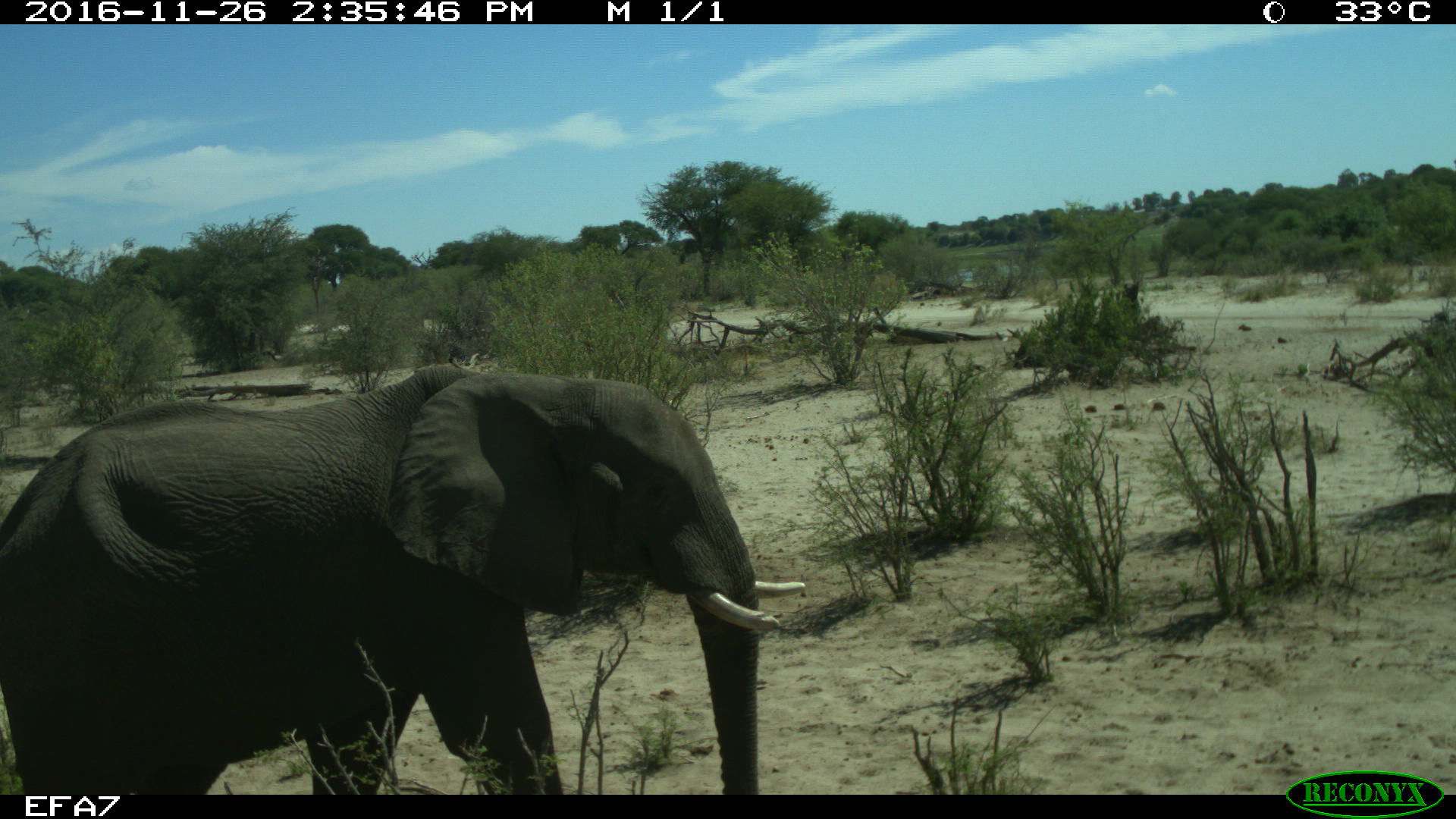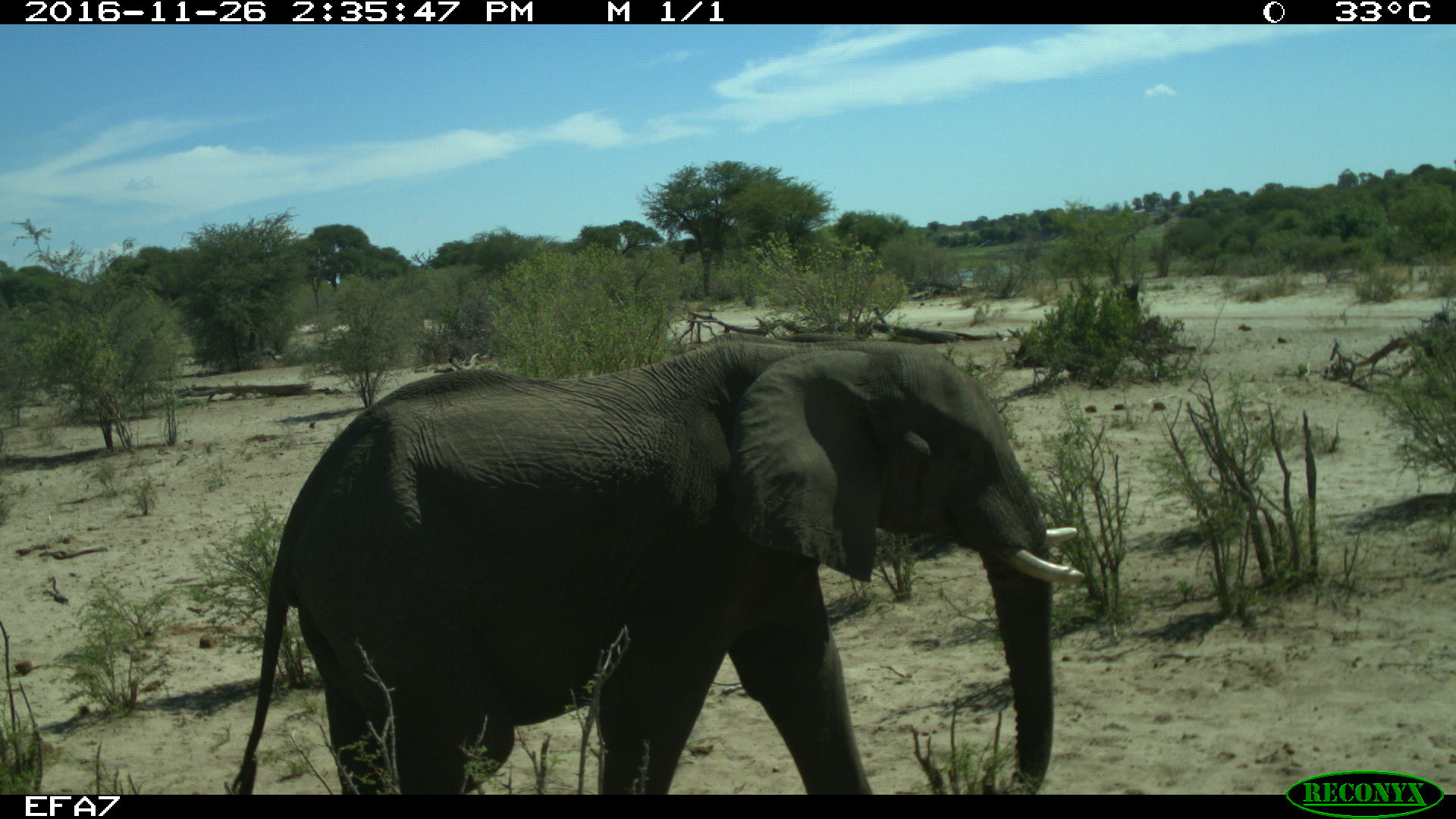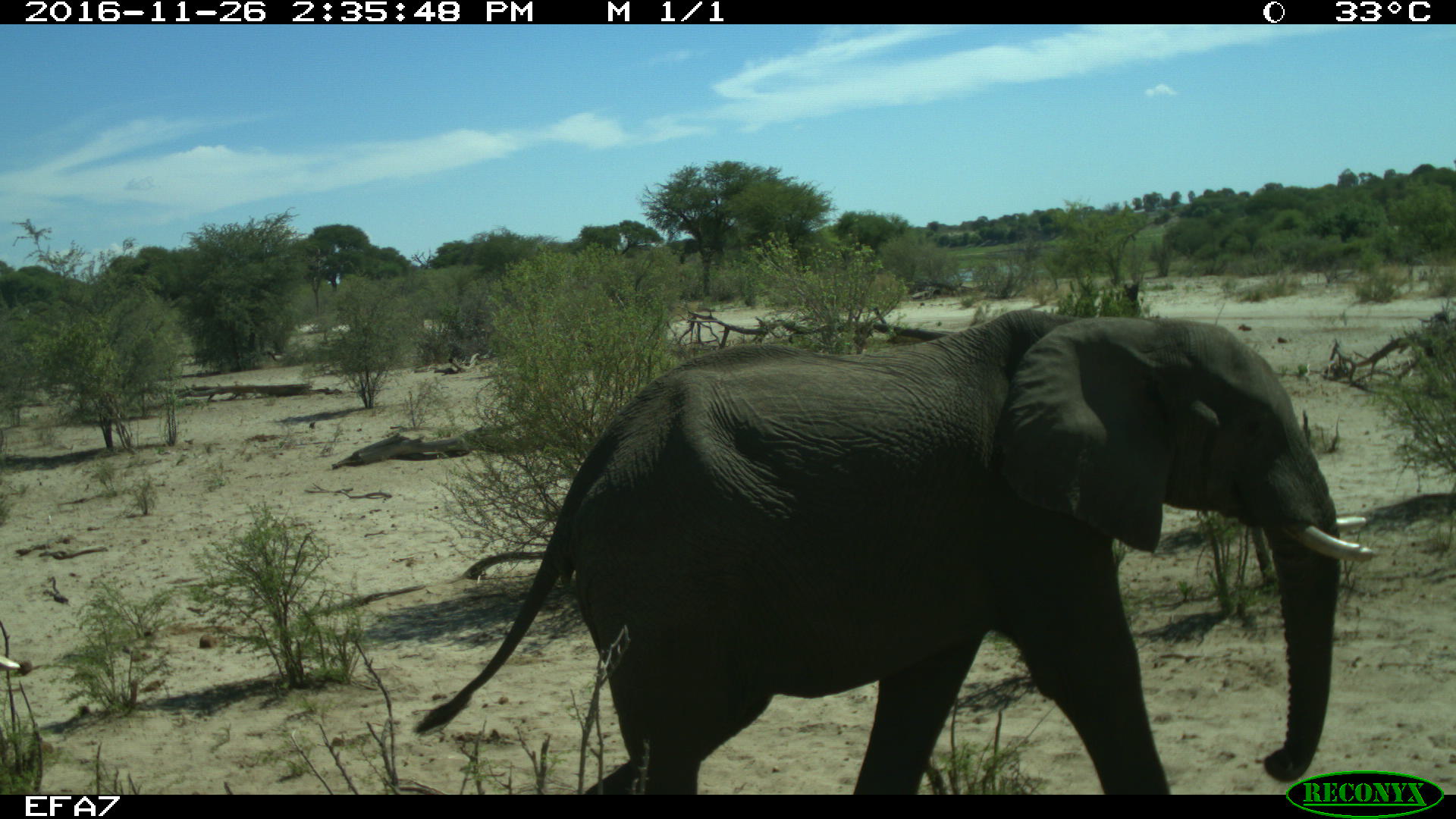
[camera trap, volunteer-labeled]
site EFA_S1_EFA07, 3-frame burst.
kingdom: Animalia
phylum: Chordata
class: Mammalia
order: Proboscidea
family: Elephantidae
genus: Loxodonta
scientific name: Loxodonta africana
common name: african bush elephant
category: elephant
Elephant (african bush elephant) (Loxodonta africana), count 1. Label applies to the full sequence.